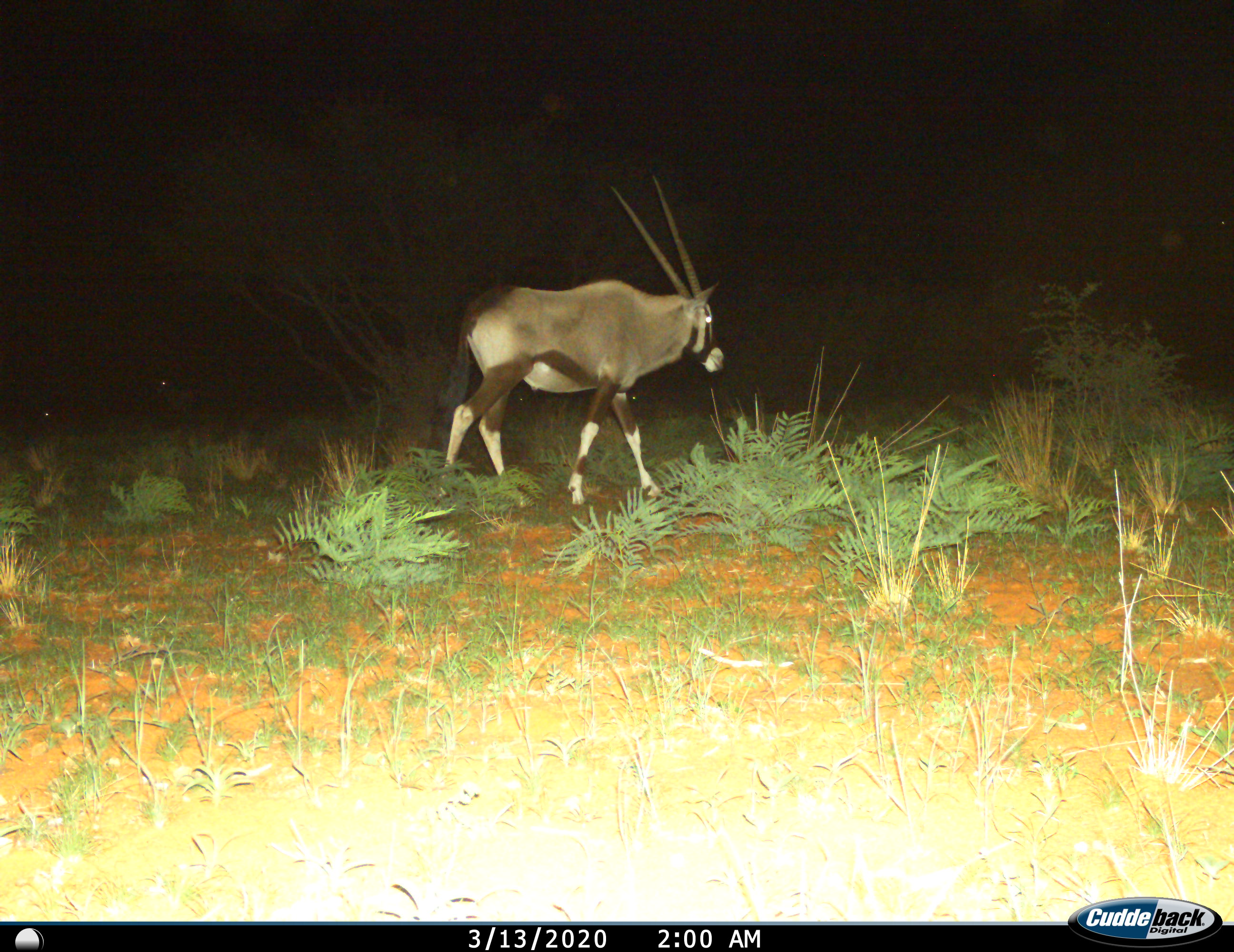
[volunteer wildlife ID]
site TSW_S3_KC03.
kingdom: Animalia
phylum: Chordata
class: Mammalia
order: Artiodactyla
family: Bovidae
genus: Oryx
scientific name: Oryx gazella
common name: gemsbok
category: oryx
Oryx (gemsbok) (Oryx gazella), count 1. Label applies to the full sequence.